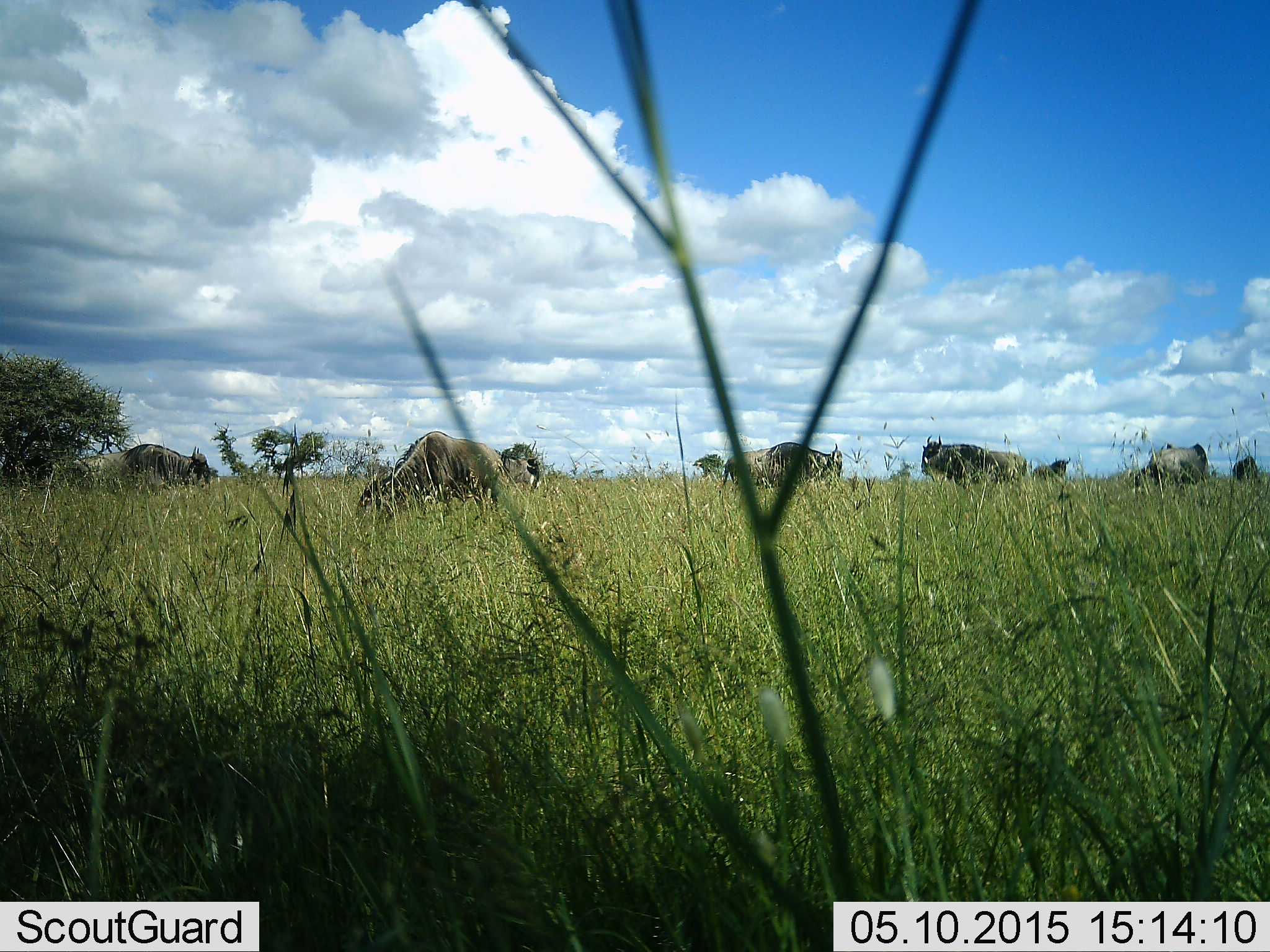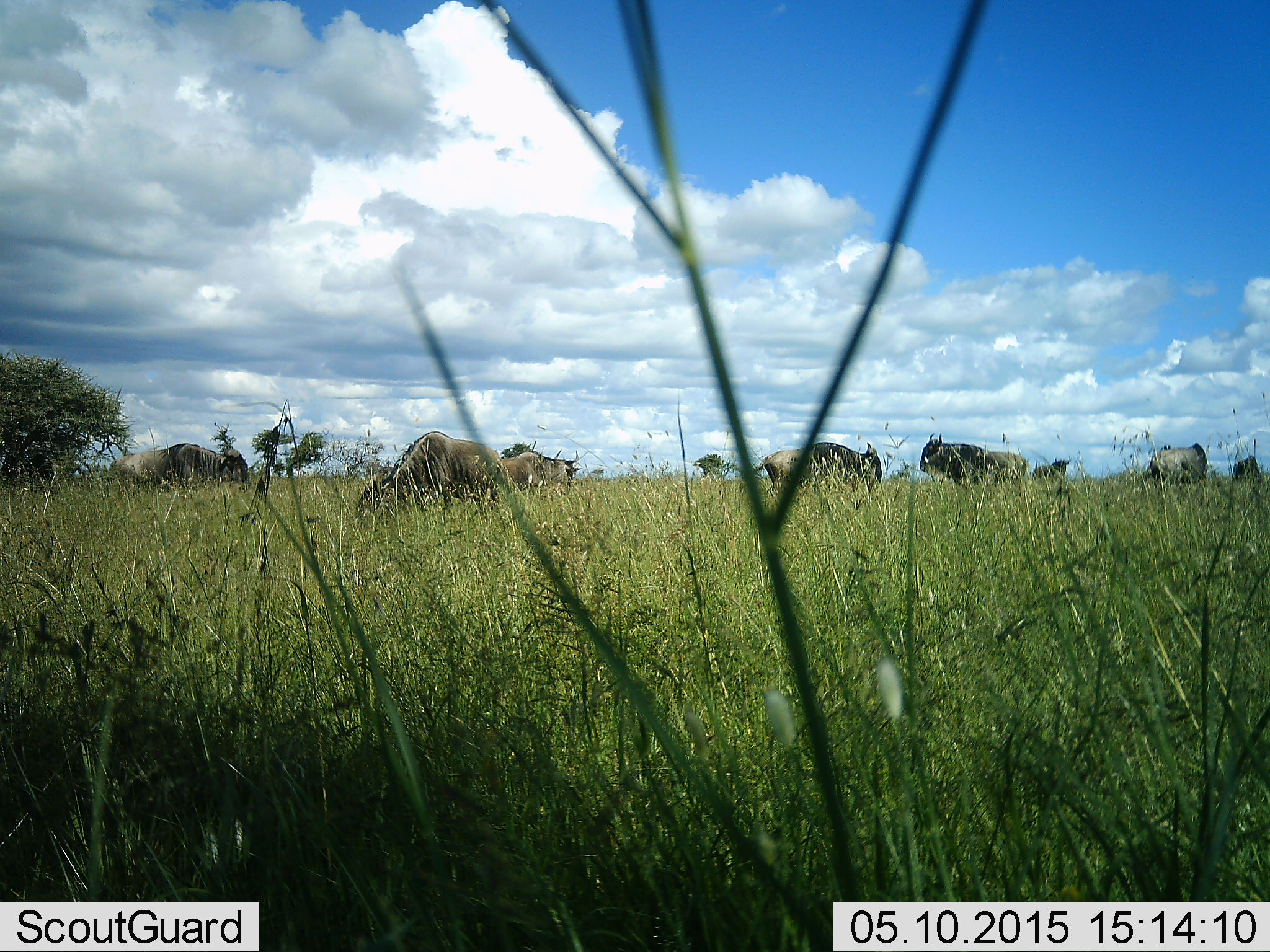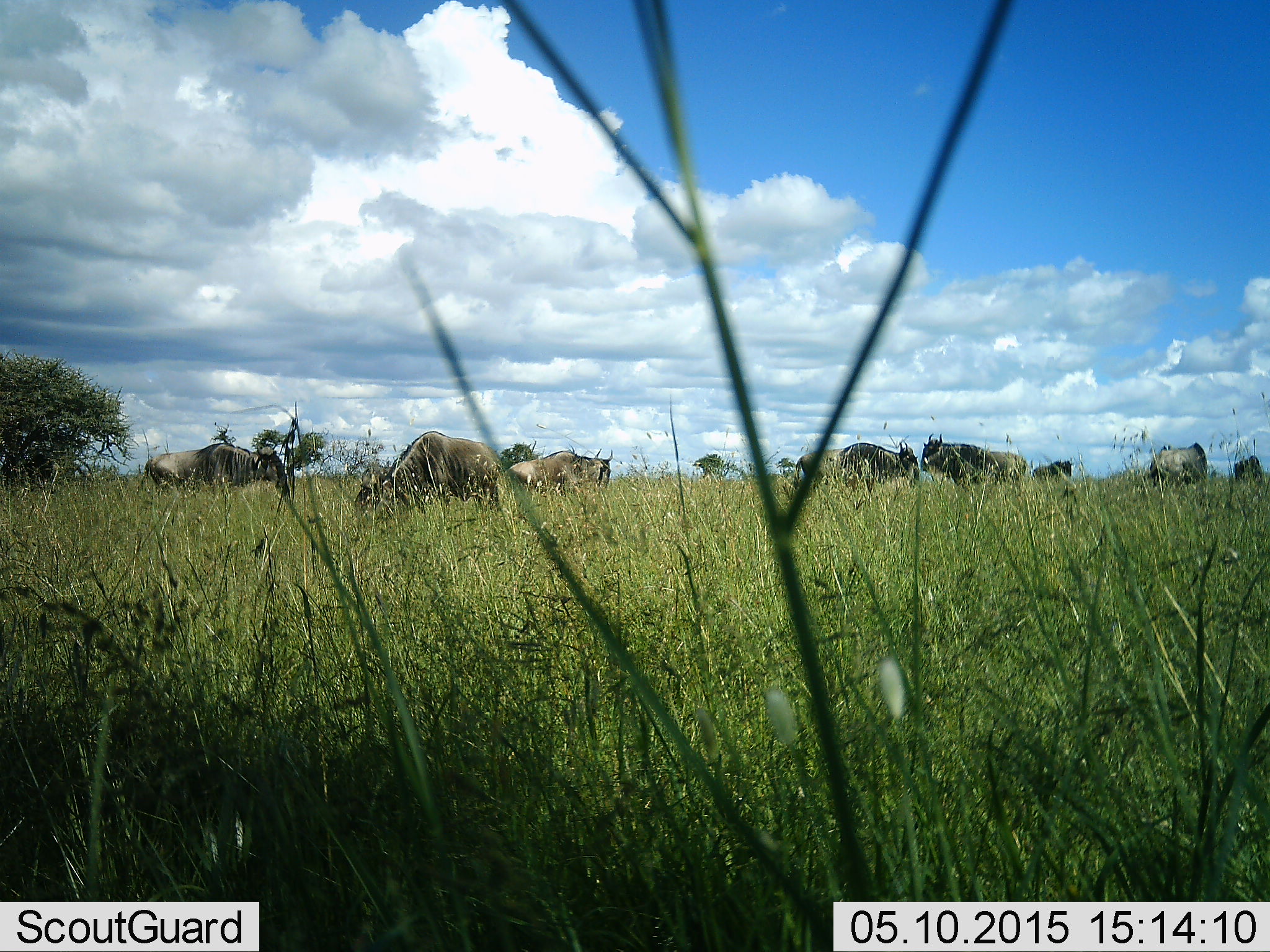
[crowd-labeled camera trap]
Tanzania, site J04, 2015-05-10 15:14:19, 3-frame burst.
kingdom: Animalia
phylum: Chordata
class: Mammalia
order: Artiodactyla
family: Bovidae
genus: Connochaetes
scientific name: Connochaetes taurinus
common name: blue wildebeest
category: wildebeest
Wildebeest (blue wildebeest) (Connochaetes taurinus), count 8. Behavior (volunteer vote fractions): standing 70%, resting 0%, moving 70%, interacting 0%. Young present (vote fraction): 0%. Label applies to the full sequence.